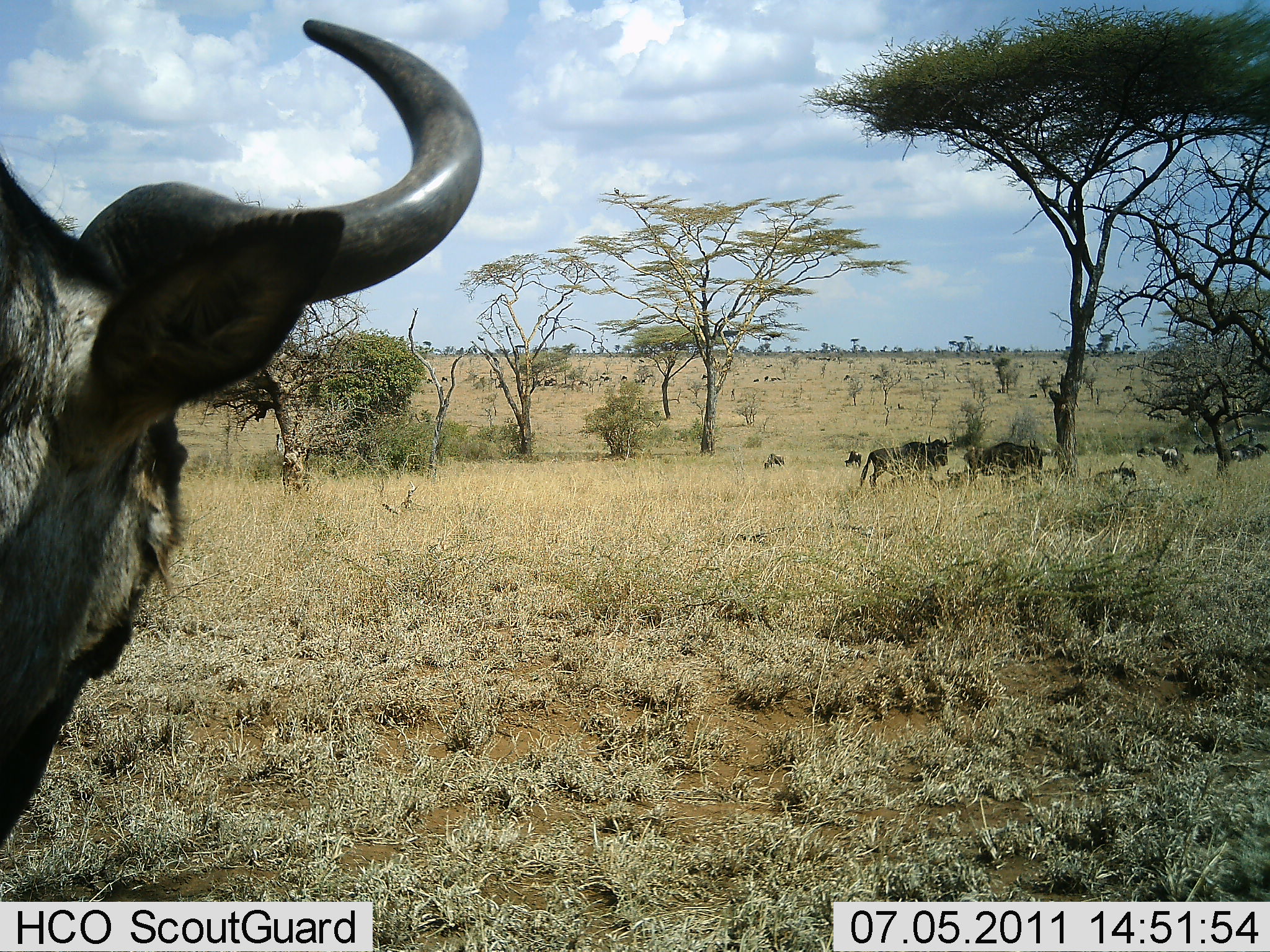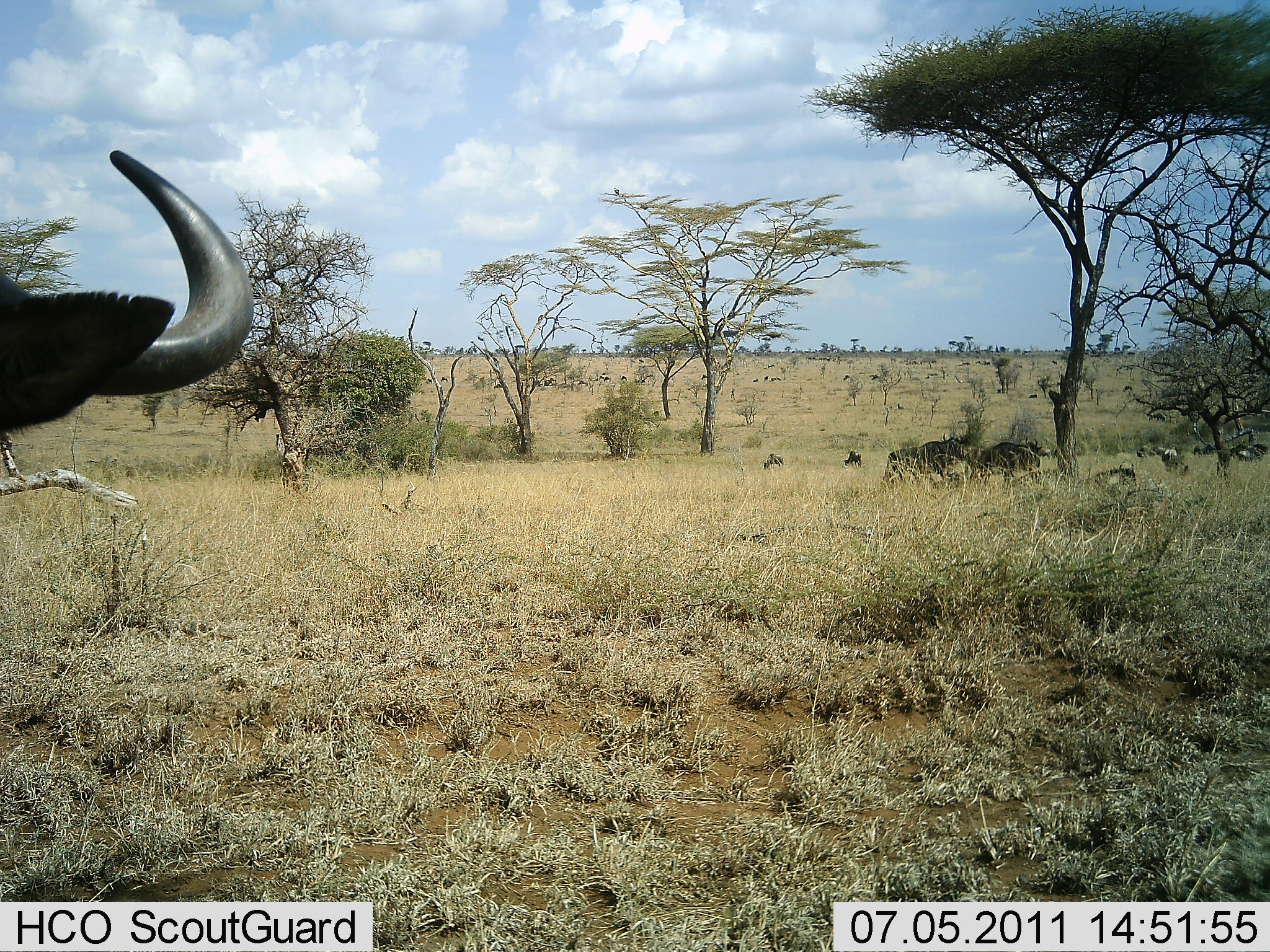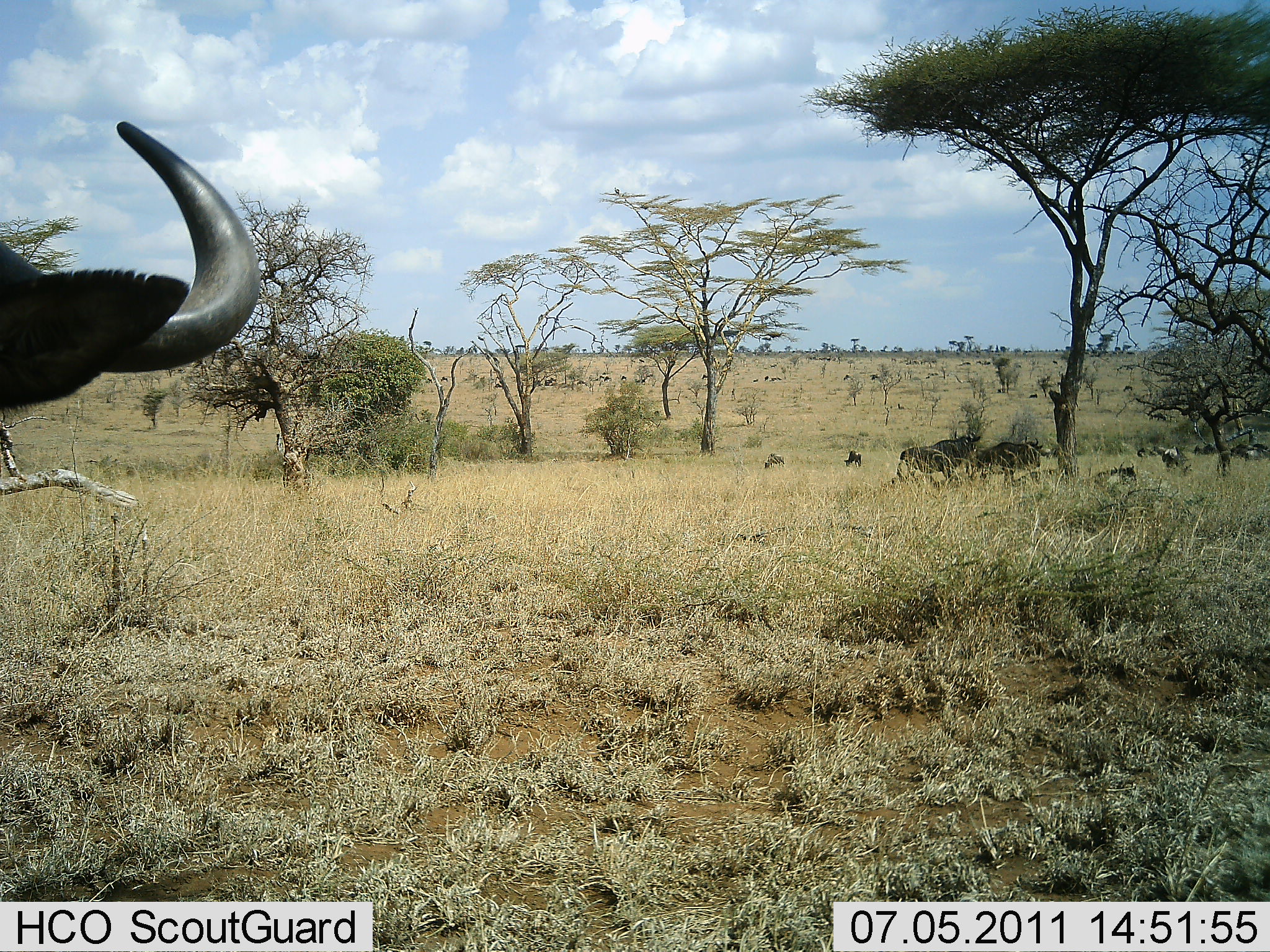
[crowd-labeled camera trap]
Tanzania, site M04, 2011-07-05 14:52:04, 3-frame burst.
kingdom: Animalia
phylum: Chordata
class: Mammalia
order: Artiodactyla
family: Bovidae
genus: Connochaetes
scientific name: Connochaetes taurinus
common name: blue wildebeest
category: wildebeest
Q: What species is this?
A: Wildebeest (blue wildebeest) (Connochaetes taurinus).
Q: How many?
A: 11-50.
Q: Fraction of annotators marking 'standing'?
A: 78%.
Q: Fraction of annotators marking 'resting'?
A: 44%.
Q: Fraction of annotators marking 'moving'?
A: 78%.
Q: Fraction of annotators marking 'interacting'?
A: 11%.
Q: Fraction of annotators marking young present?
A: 0%.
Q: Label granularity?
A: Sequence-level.